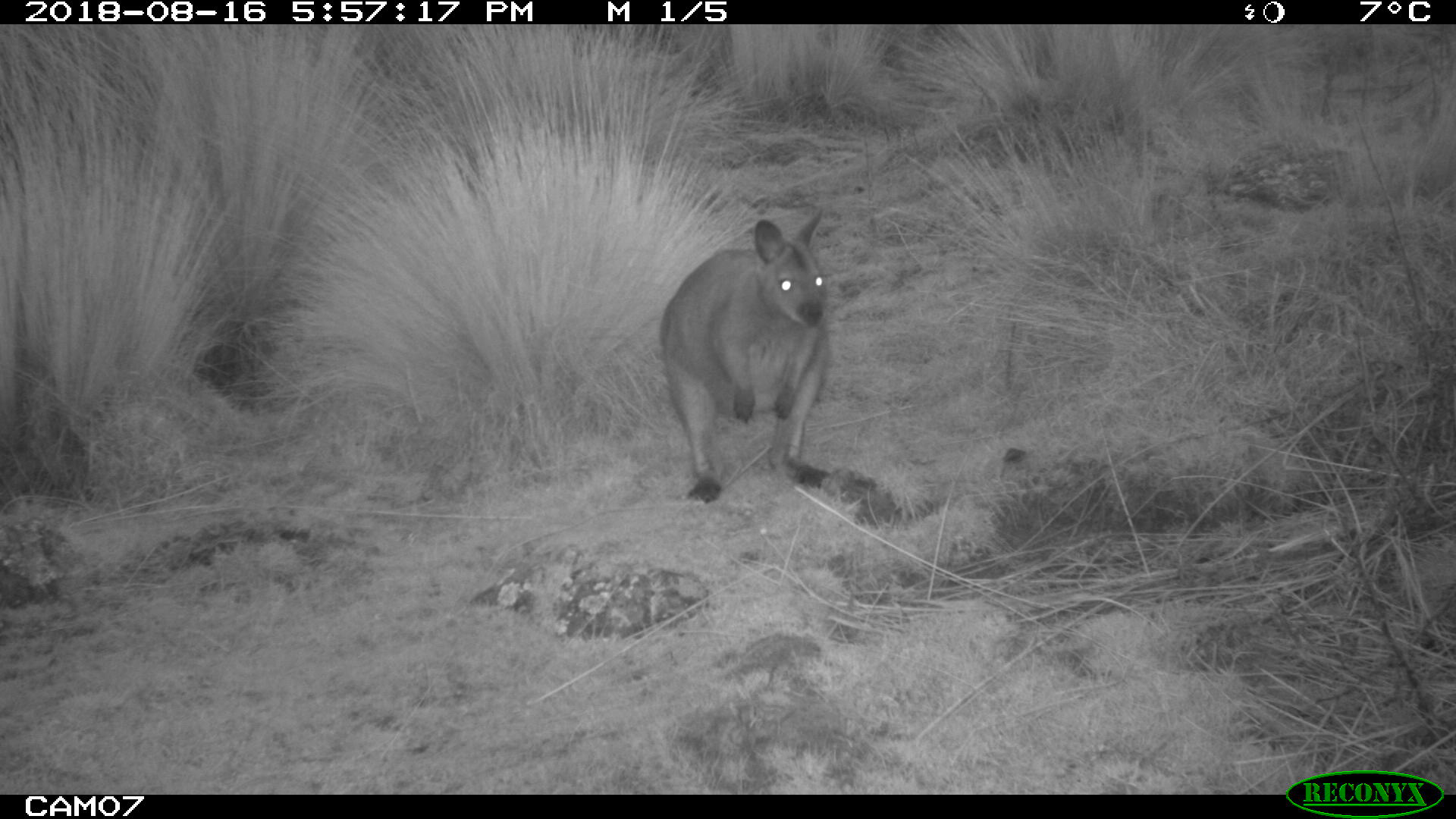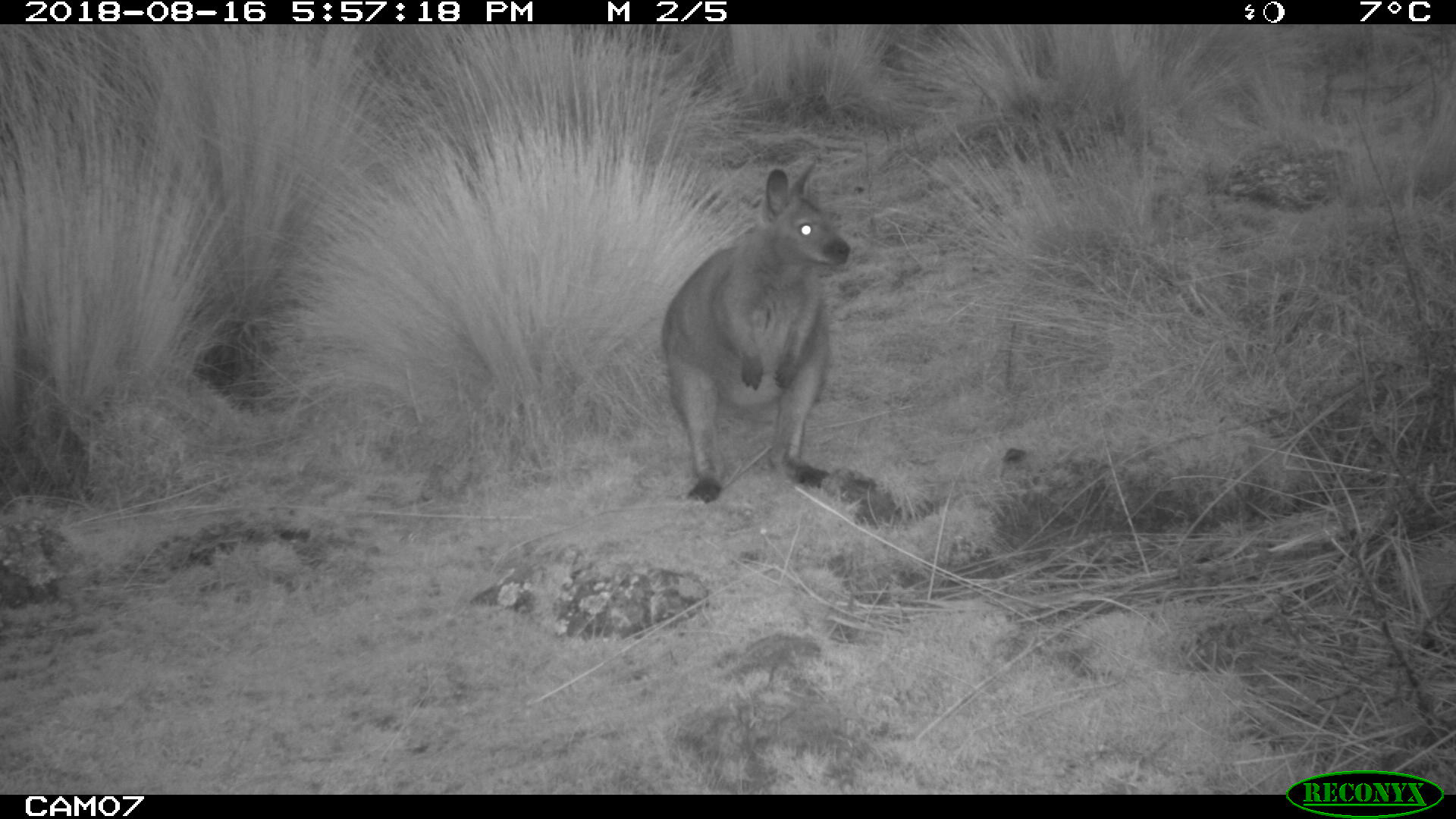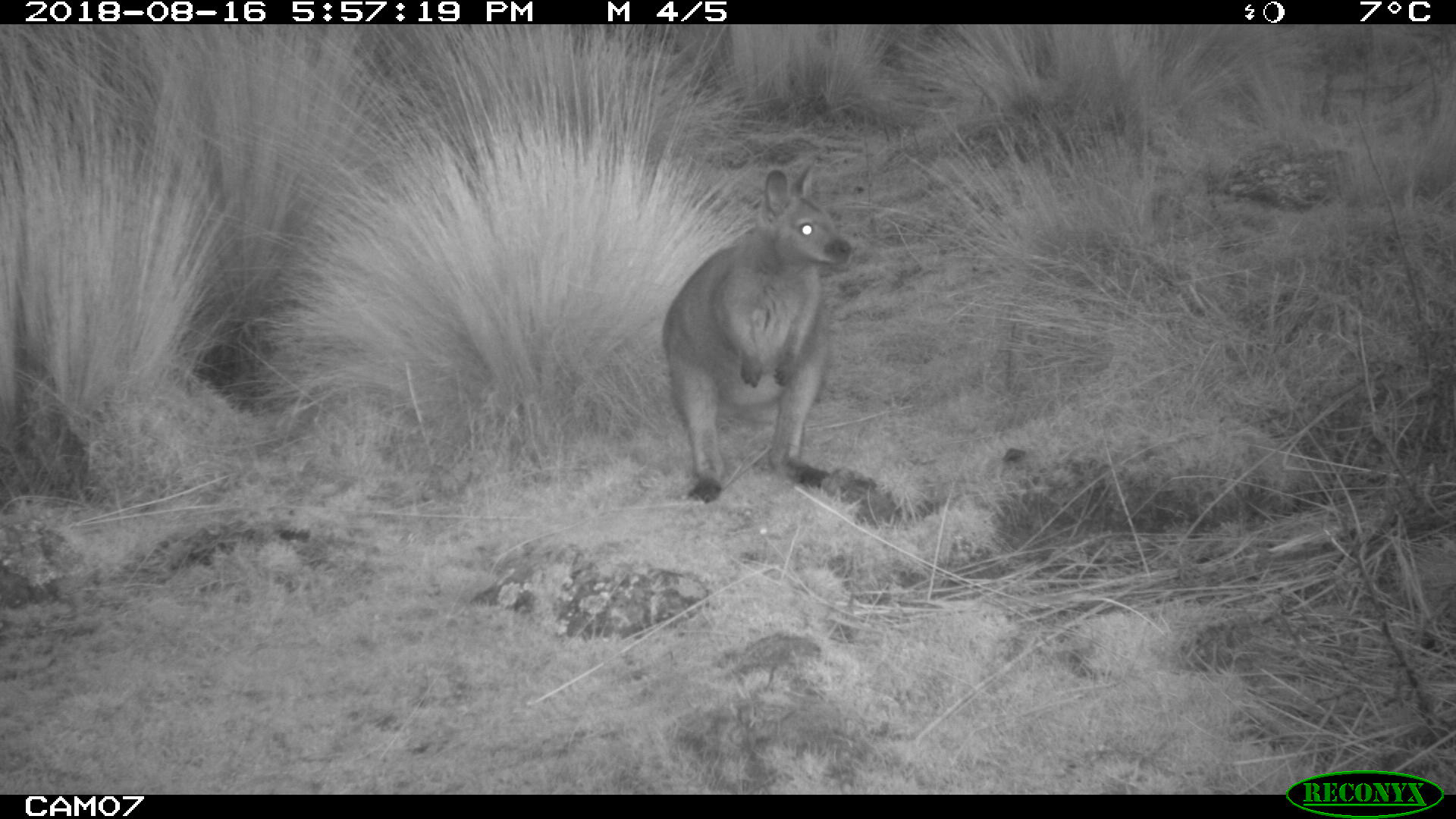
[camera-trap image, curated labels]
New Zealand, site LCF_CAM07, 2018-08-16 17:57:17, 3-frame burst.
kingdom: Animalia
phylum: Chordata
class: Mammalia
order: Diprotodontia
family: Macropodidae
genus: Notamacropus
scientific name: Notamacropus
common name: wallaby